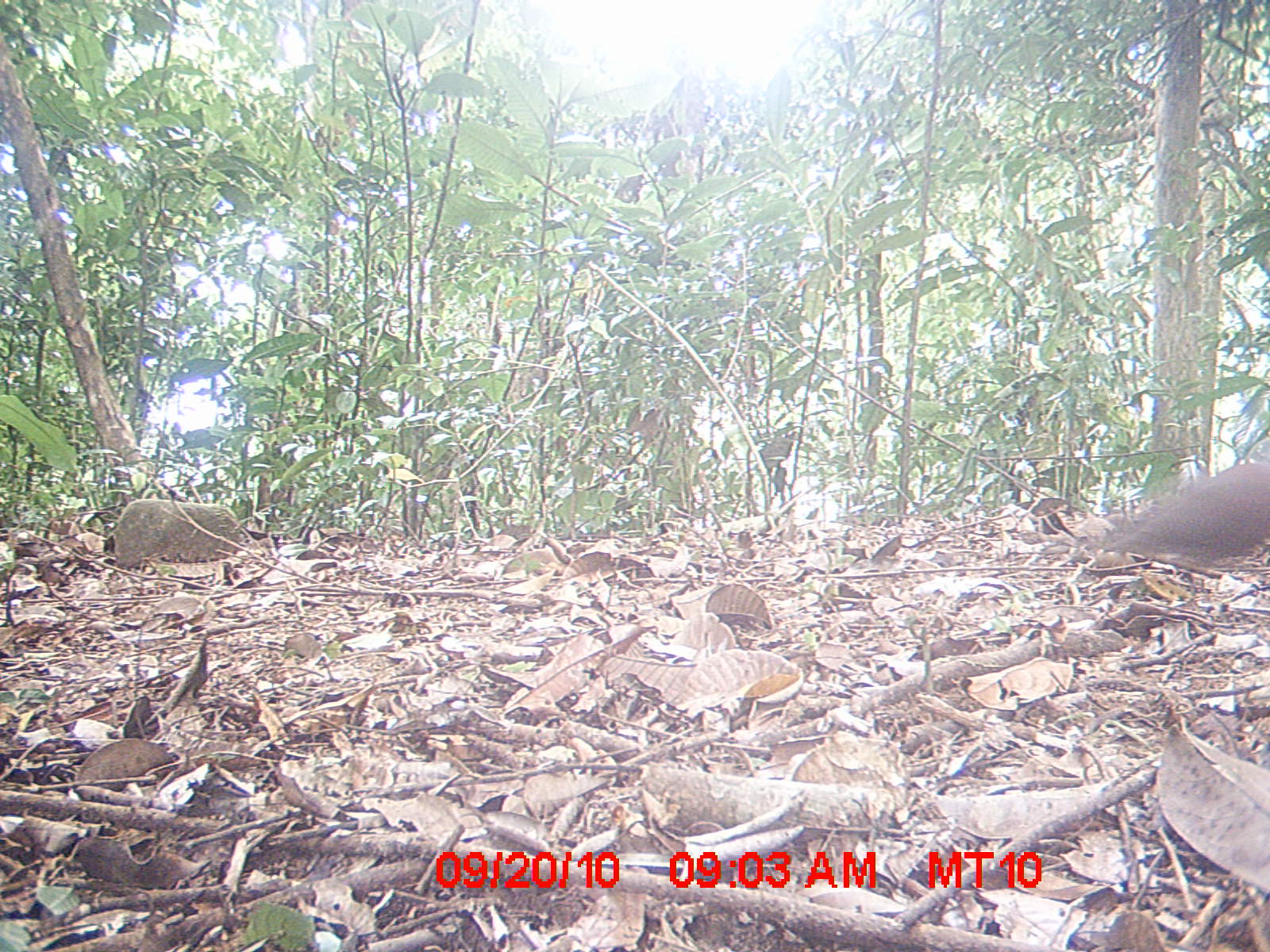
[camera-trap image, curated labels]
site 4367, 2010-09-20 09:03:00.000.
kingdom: Animalia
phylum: Chordata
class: Aves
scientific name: Aves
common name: bird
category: unknown bird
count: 1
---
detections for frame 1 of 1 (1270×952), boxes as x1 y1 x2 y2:
unknown bird: 1087 460 1267 571